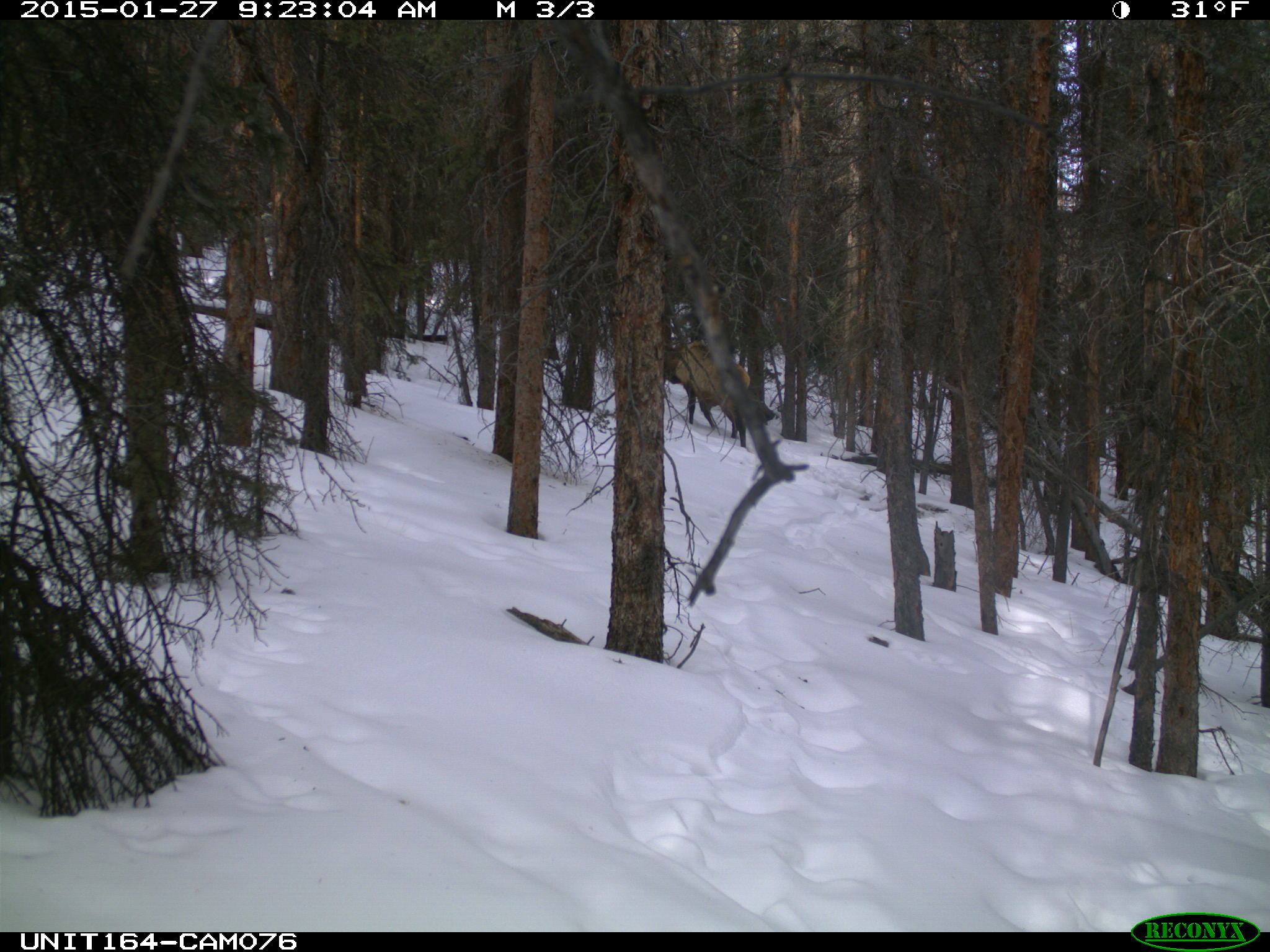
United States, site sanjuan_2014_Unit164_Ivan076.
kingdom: Animalia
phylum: Chordata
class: Mammalia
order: Artiodactyla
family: Cervidae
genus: Cervus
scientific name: Cervus elaphus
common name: red deer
Cervus elaphus (red deer).